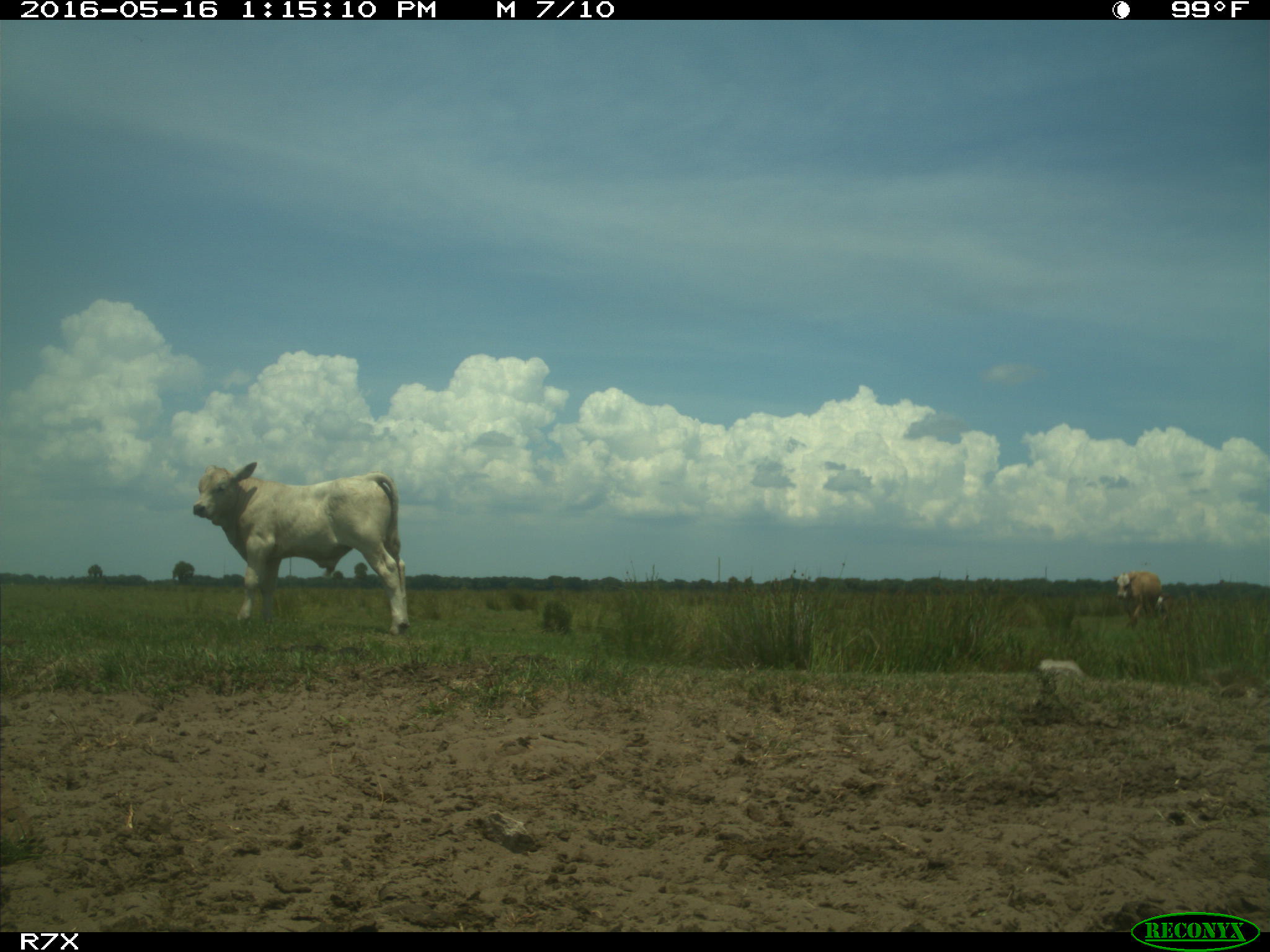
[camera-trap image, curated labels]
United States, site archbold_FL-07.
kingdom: Animalia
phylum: Chordata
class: Mammalia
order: Artiodactyla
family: Bovidae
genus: Bos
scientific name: Bos taurus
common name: domestic cow